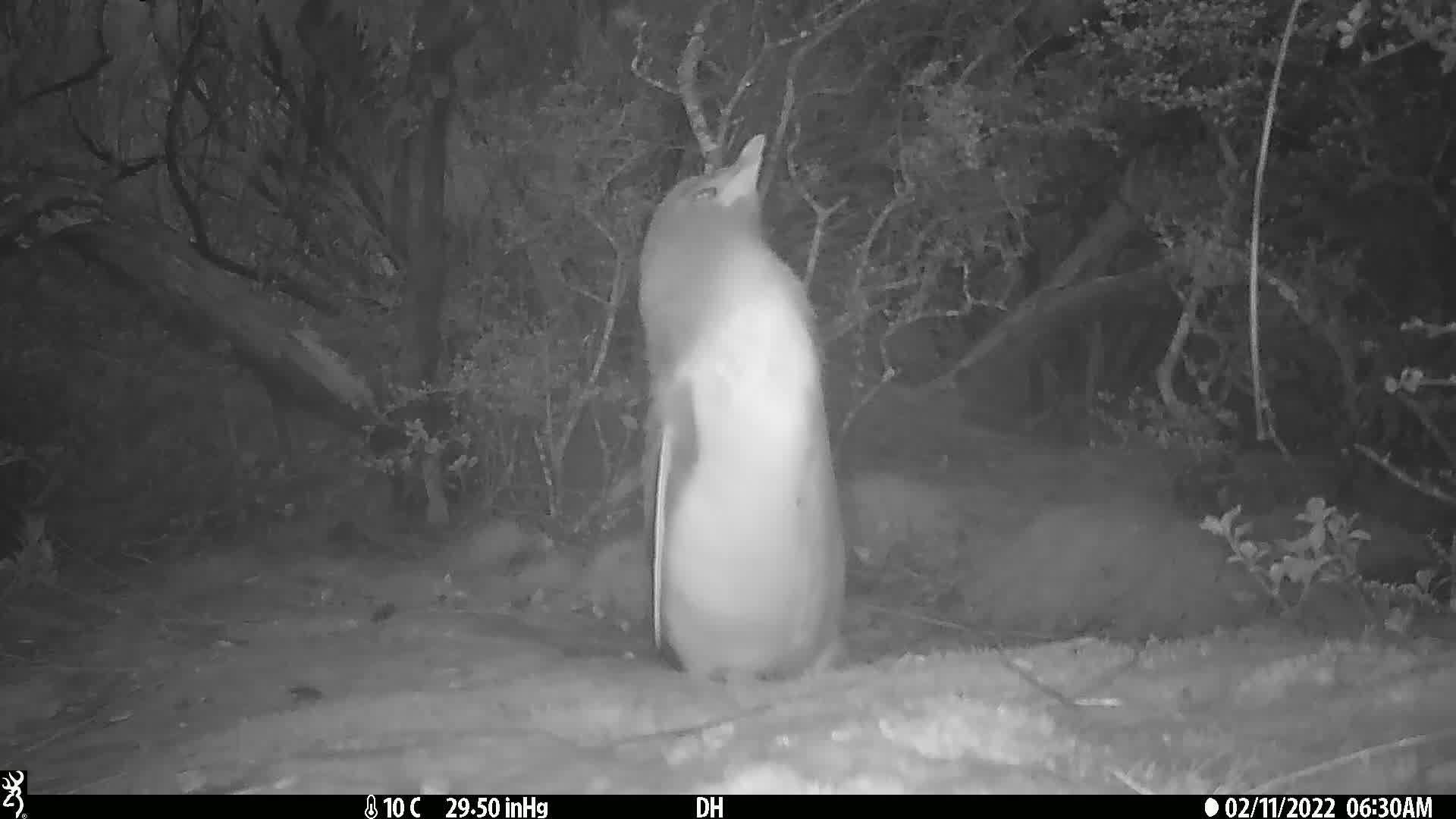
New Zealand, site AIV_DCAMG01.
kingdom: Animalia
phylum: Chordata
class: Aves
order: Sphenisciformes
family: Spheniscidae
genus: Megadyptes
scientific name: Megadyptes antipodes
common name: yellow-eyed penguin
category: yellow eyed penguin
Yellow eyed penguin (yellow-eyed penguin) (Megadyptes antipodes).